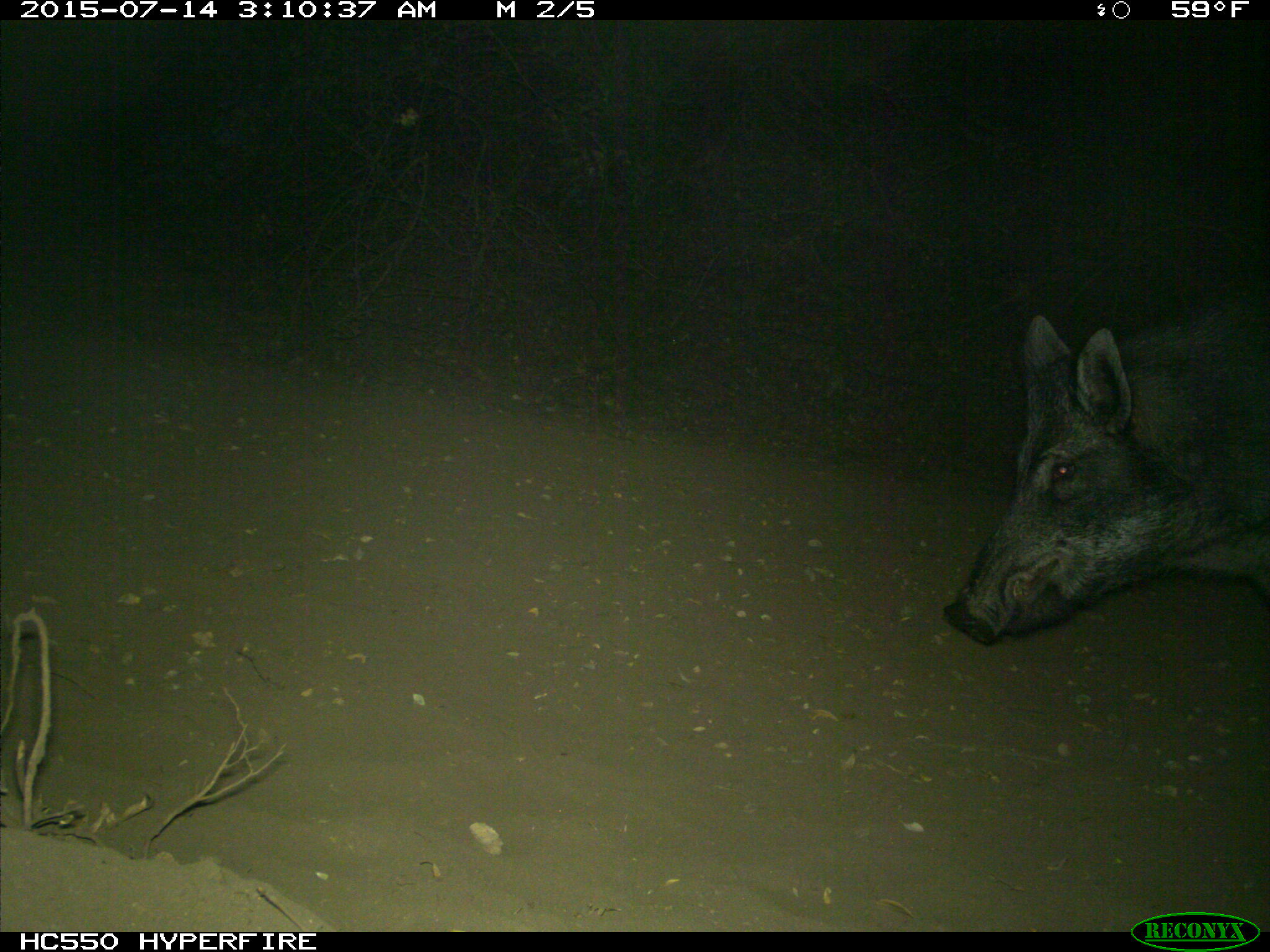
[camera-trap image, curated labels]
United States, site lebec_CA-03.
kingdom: Animalia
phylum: Chordata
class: Mammalia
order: Artiodactyla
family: Suidae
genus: Sus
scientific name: Sus scrofa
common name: wild boar